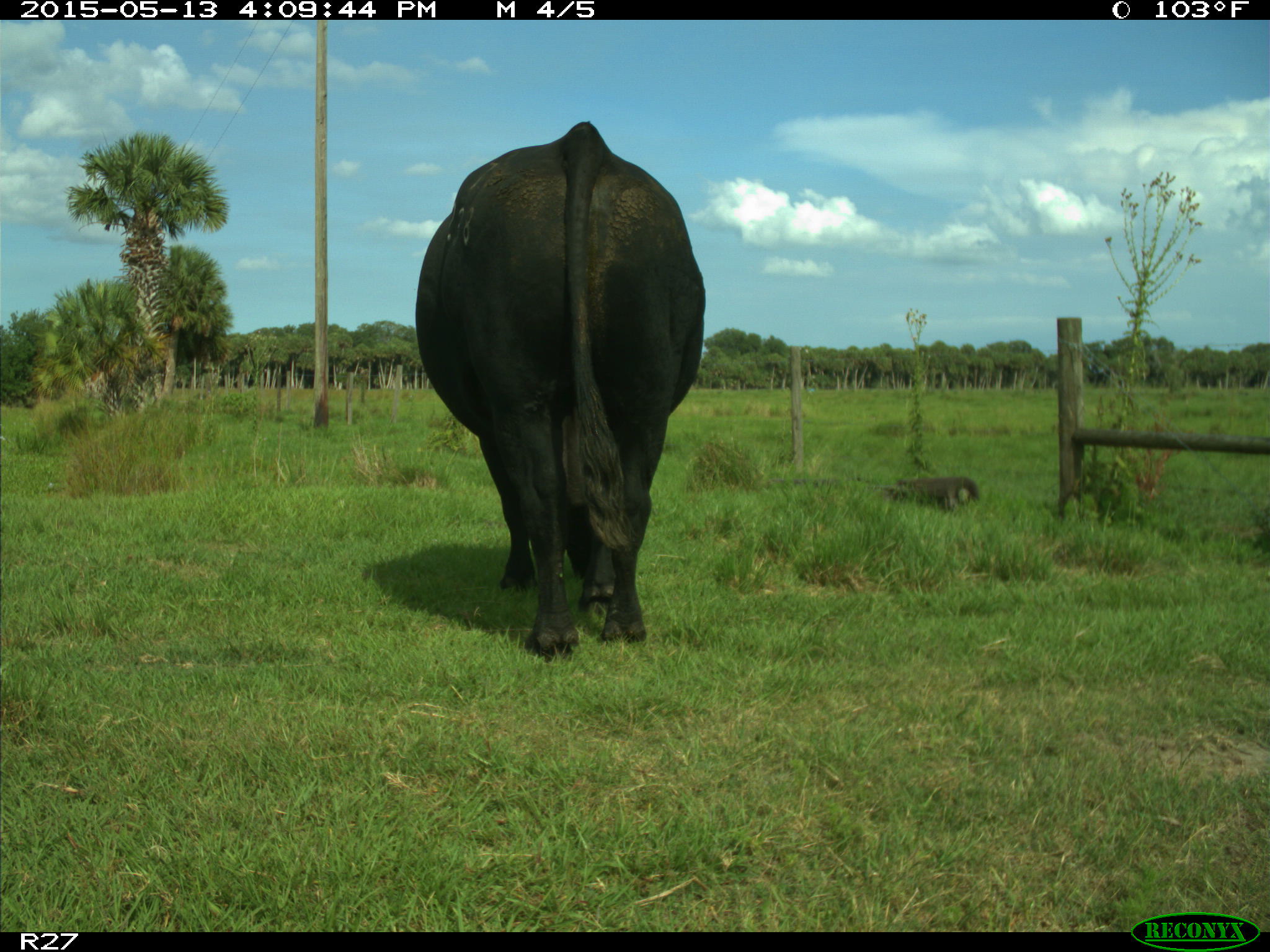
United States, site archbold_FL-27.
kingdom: Animalia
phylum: Chordata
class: Mammalia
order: Artiodactyla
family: Bovidae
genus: Bos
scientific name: Bos taurus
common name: domestic cow